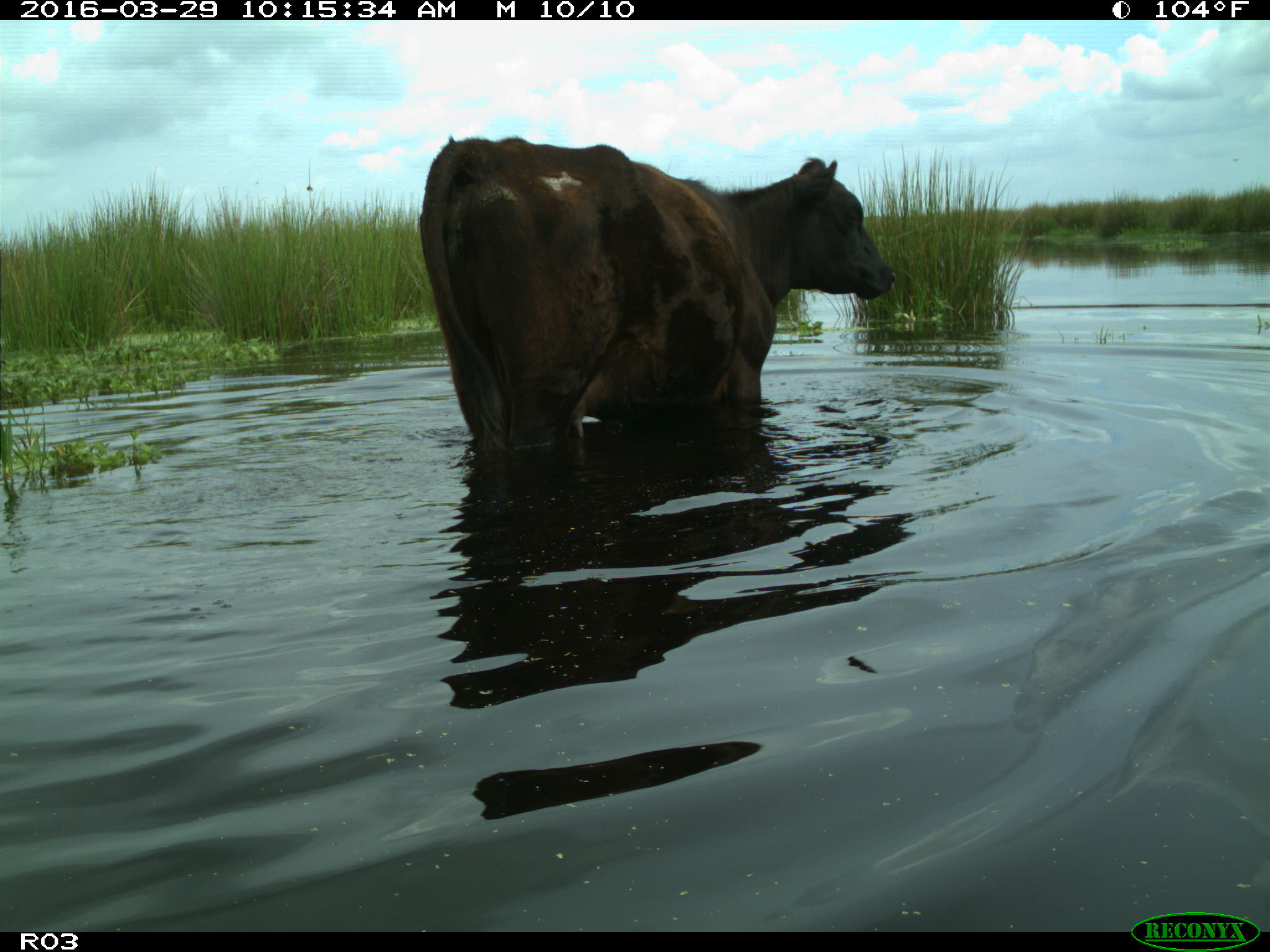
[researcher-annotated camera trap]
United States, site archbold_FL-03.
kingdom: Animalia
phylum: Chordata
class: Mammalia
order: Artiodactyla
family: Bovidae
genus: Bos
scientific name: Bos taurus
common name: domestic cow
Bos taurus (domestic cow).